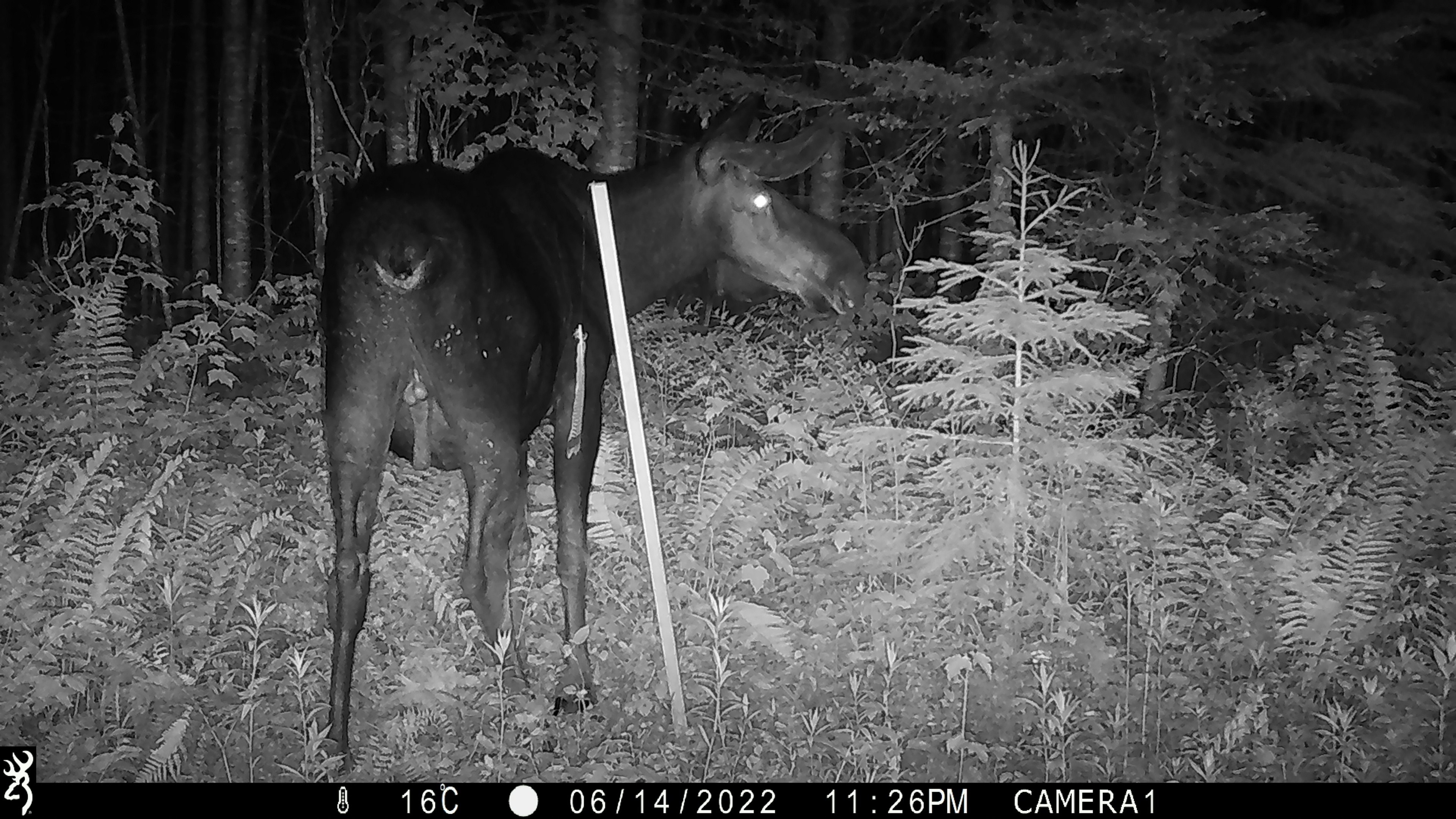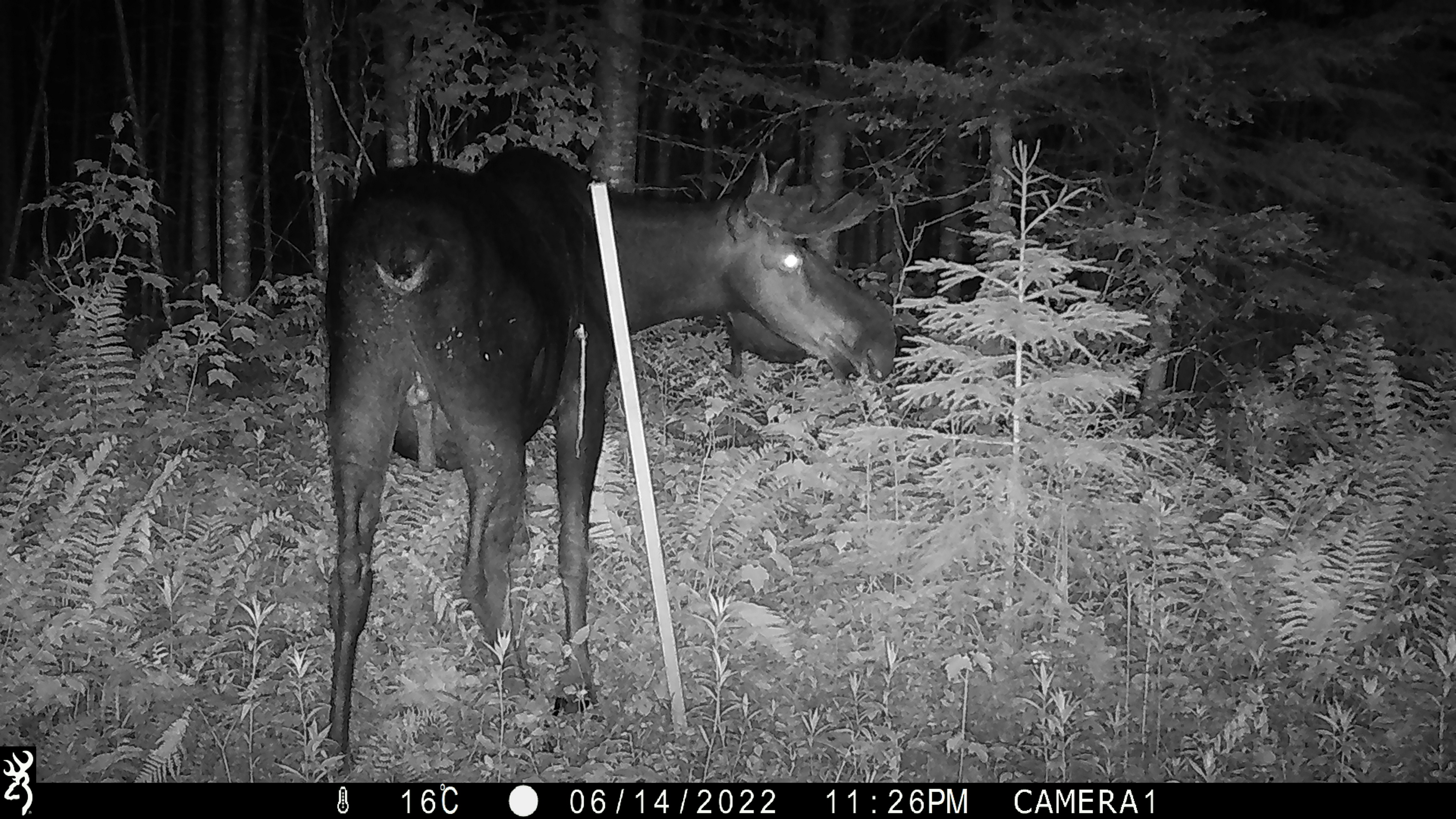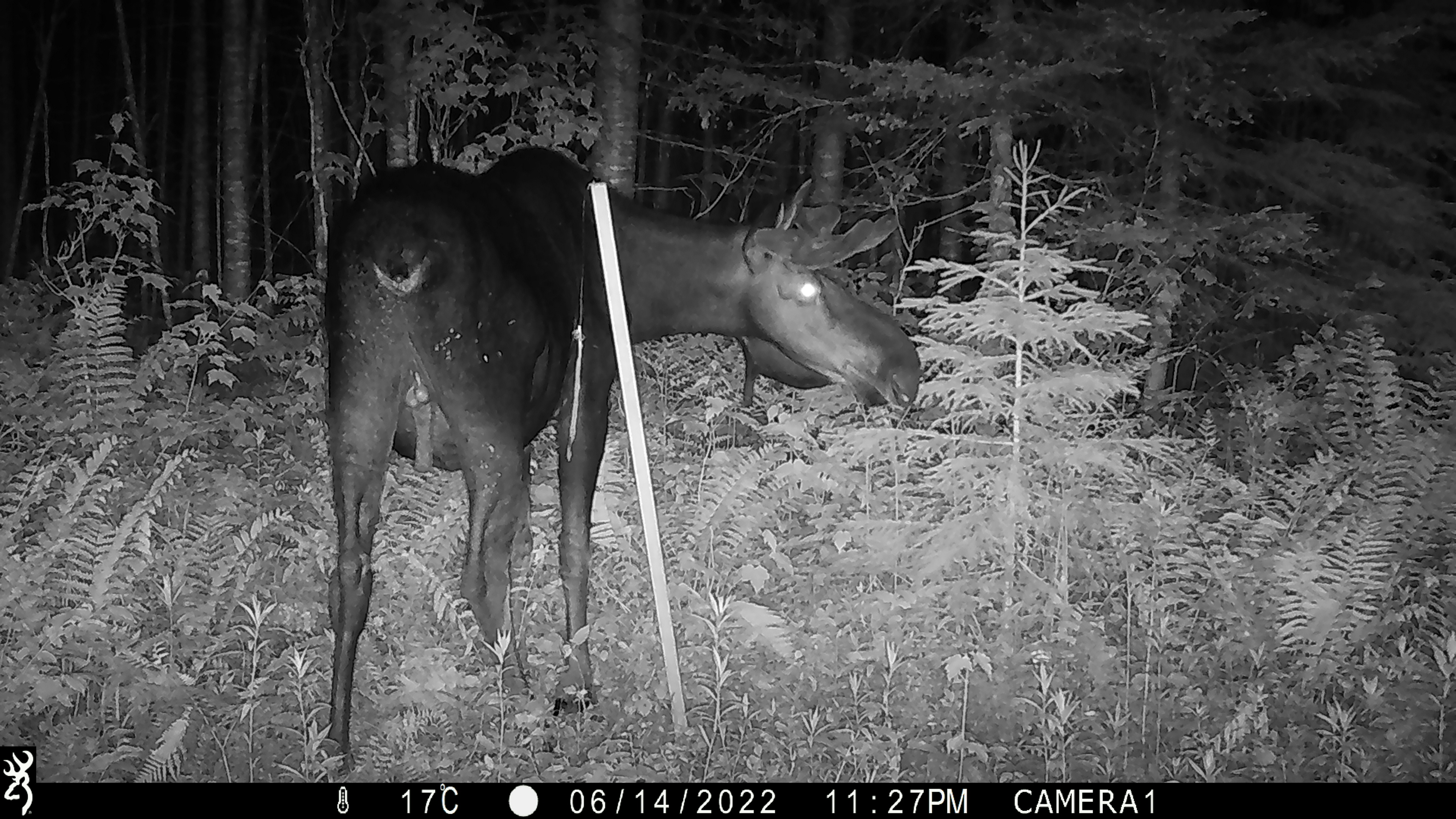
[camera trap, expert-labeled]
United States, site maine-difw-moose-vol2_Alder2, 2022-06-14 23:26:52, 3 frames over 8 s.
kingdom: Animalia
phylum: Chordata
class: Mammalia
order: Artiodactyla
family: Cervidae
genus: Alces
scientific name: Alces alces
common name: moose